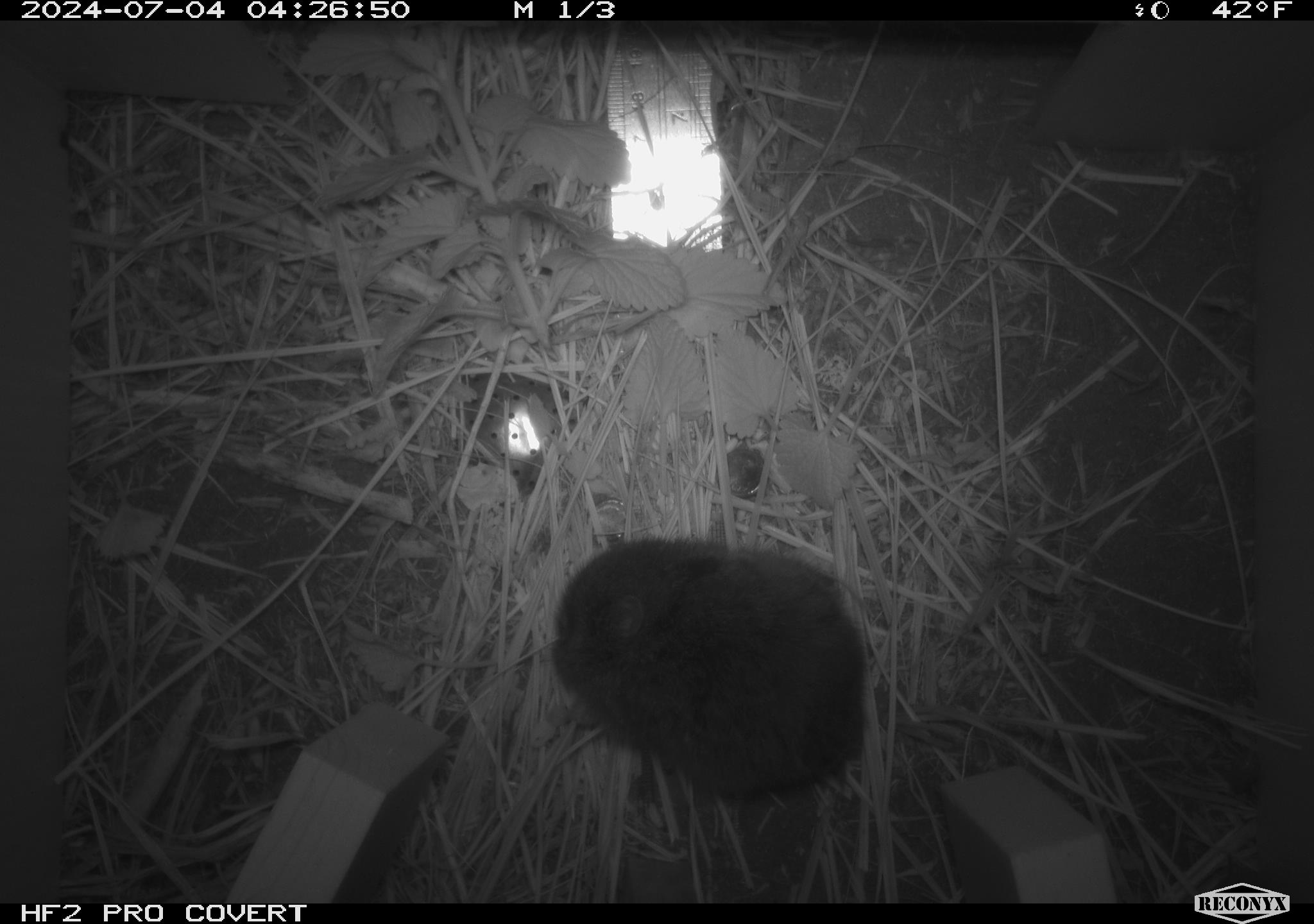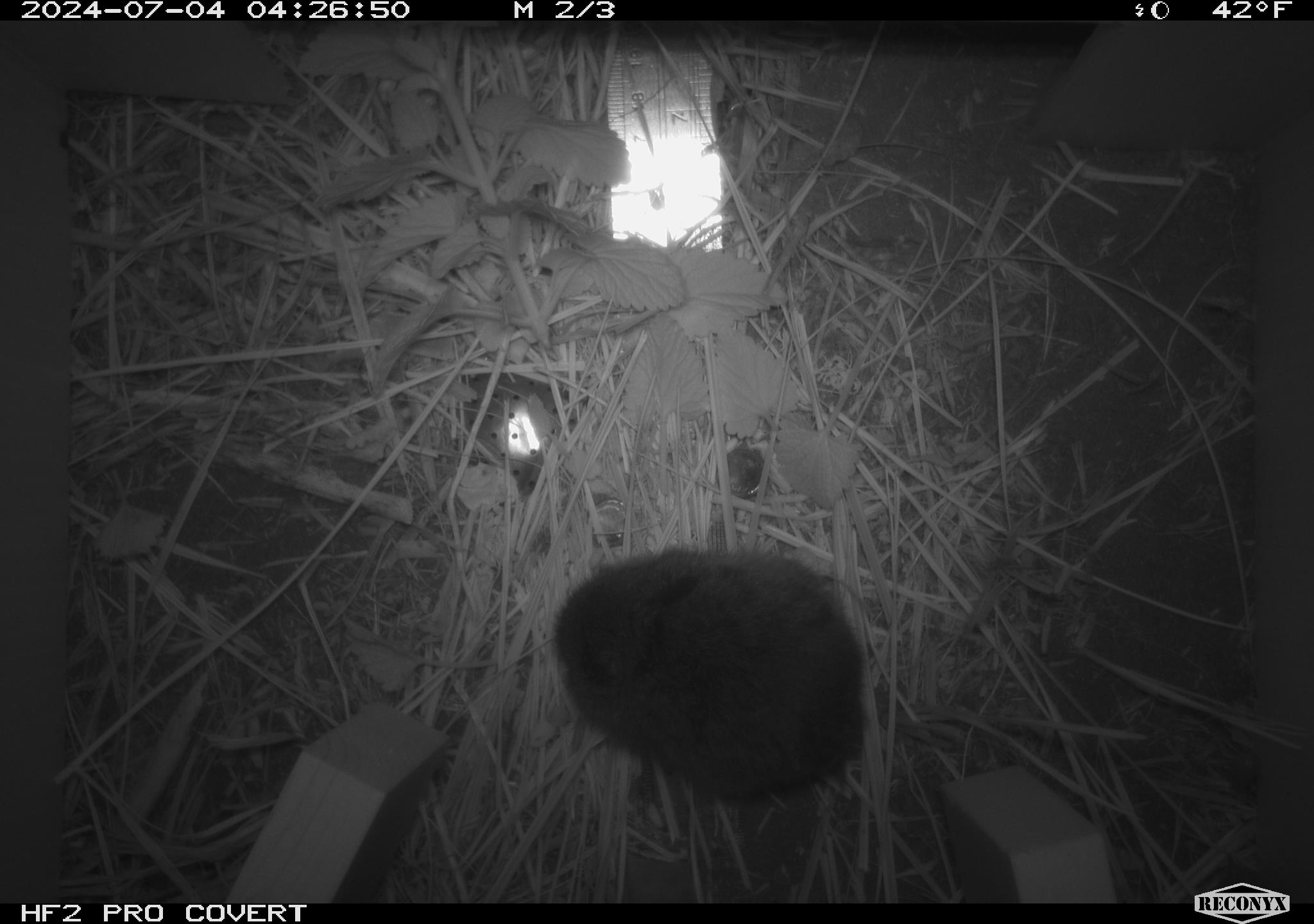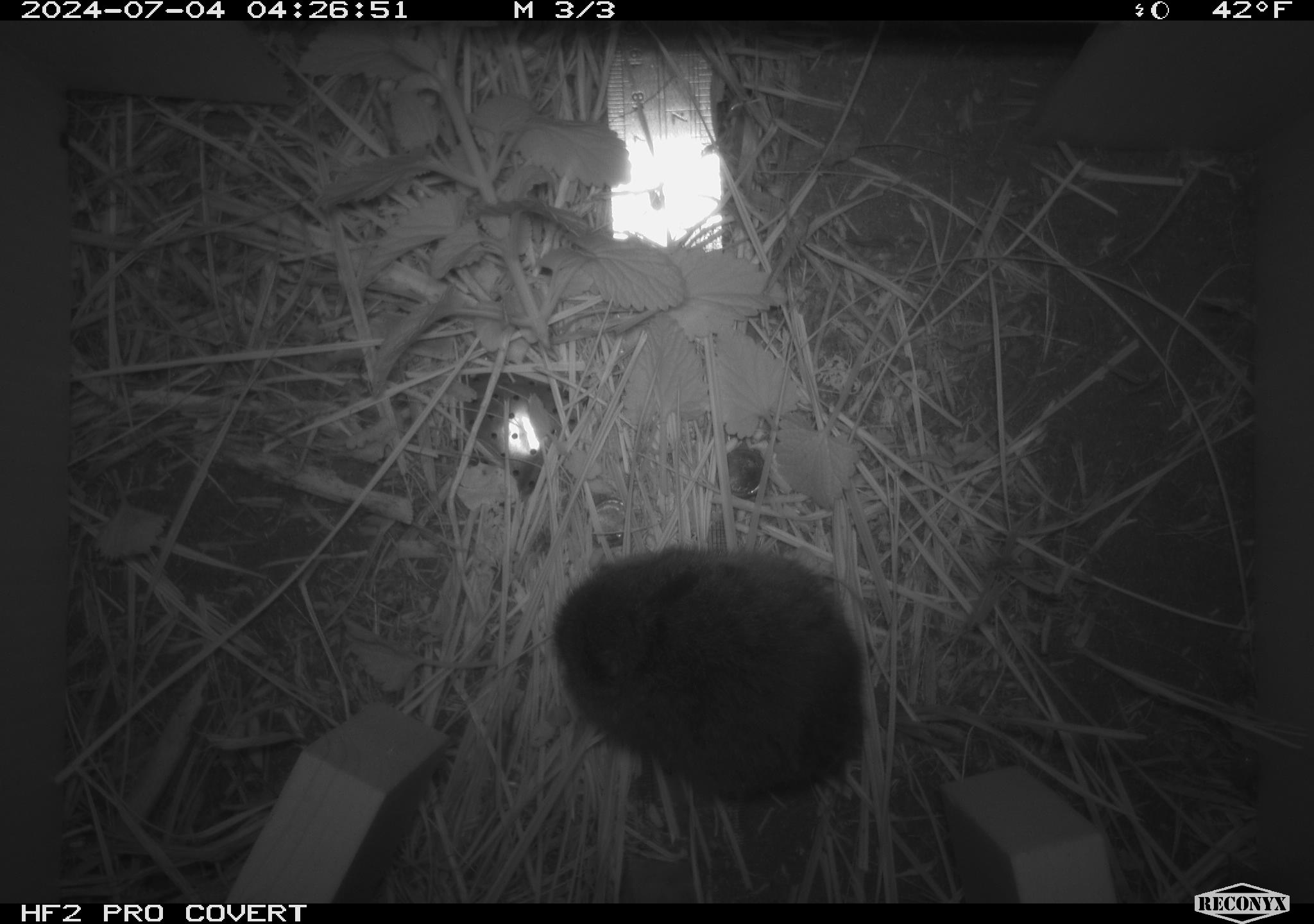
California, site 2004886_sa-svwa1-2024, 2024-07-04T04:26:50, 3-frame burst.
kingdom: Animalia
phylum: Chordata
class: Mammalia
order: Rodentia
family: Cricetidae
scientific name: Arvicolinae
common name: voles, lemmings, and muskrats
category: arvicolinae subfamily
Arvicolinae subfamily (voles, lemmings, and muskrats) (Arvicolinae).